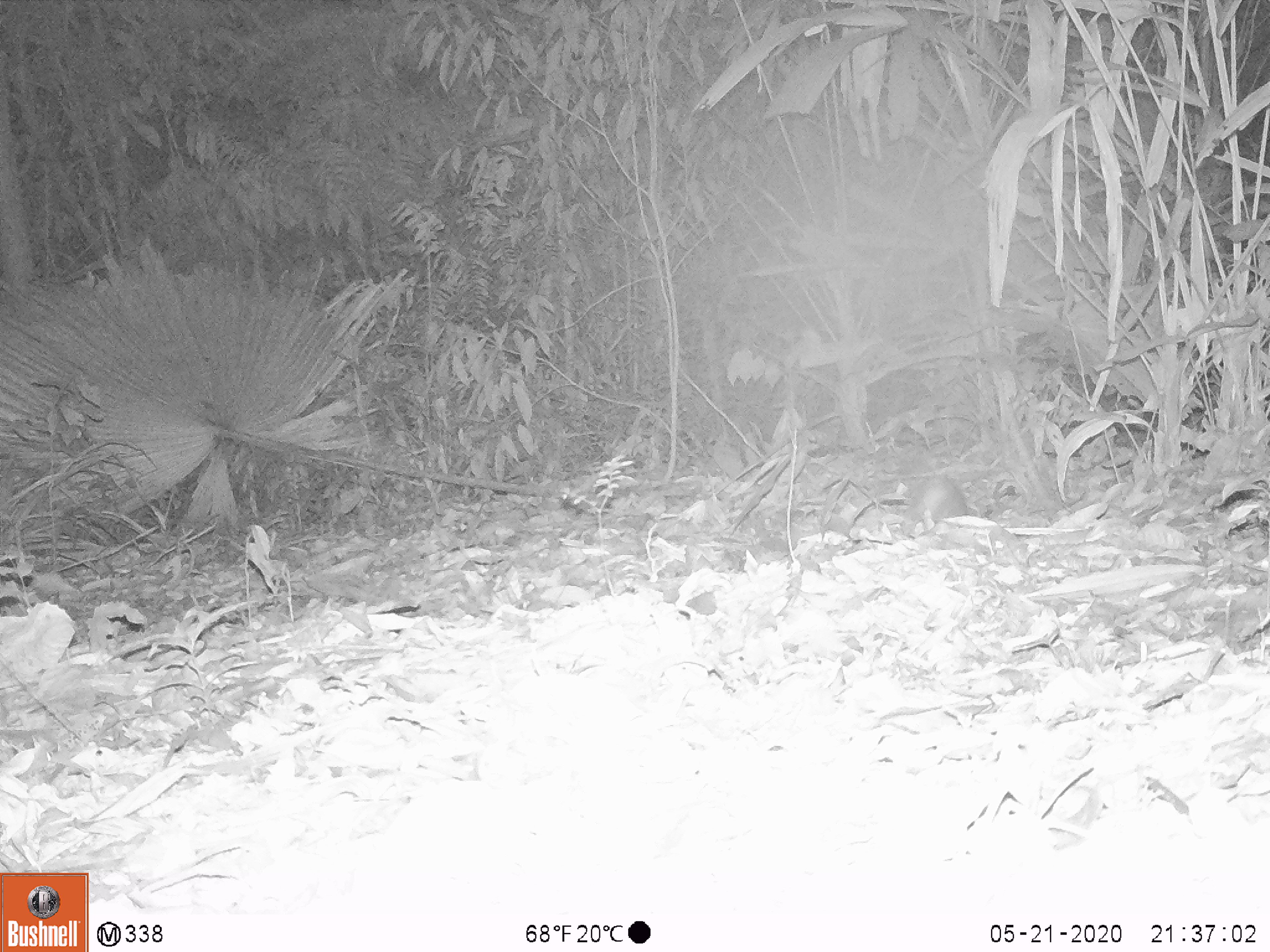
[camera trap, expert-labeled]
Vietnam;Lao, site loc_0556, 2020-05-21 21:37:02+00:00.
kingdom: Animalia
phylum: Chordata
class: Mammalia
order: Rodentia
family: Muridae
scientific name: Muridae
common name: old-world mice and rats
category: unidentified murid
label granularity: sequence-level